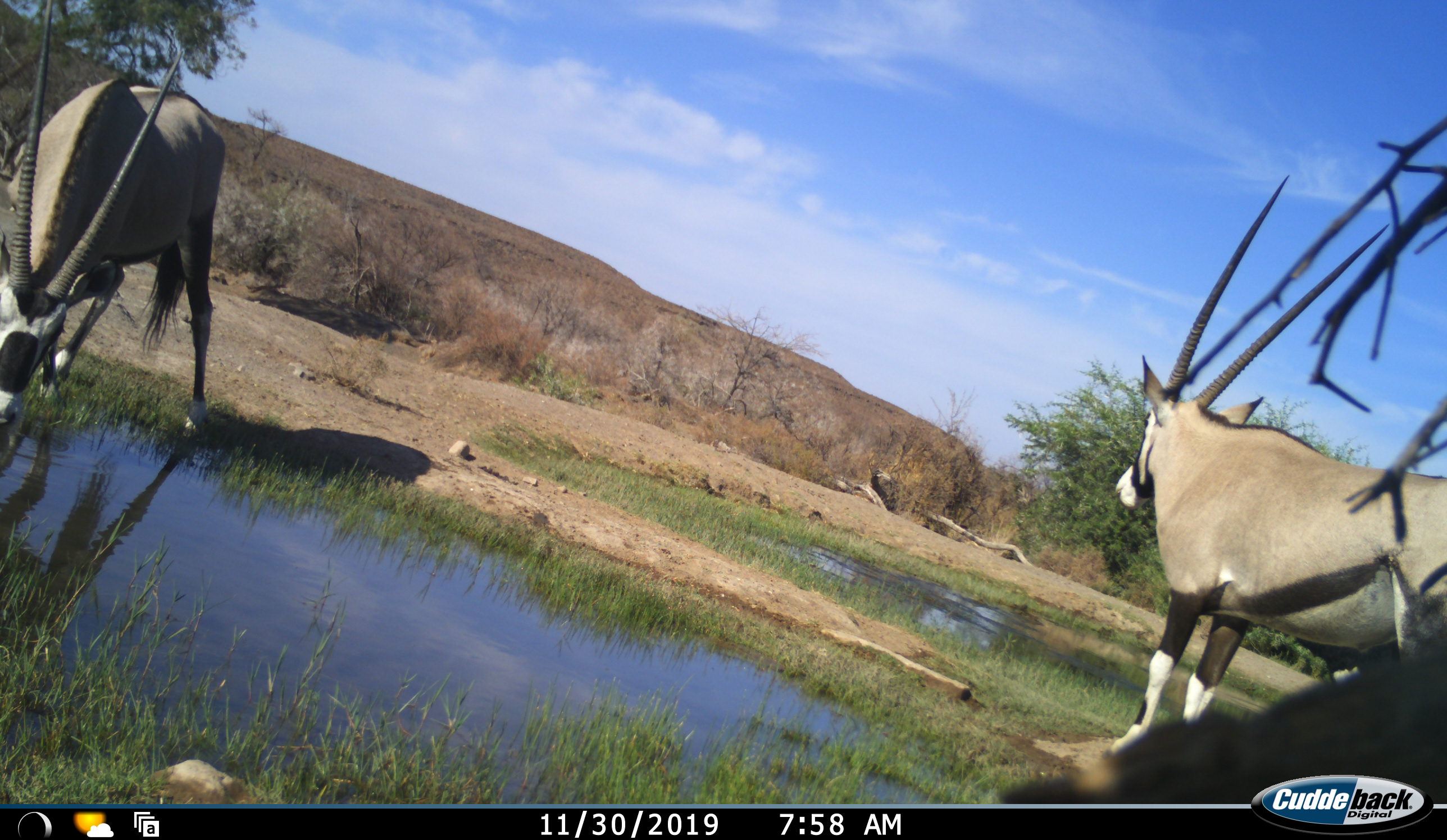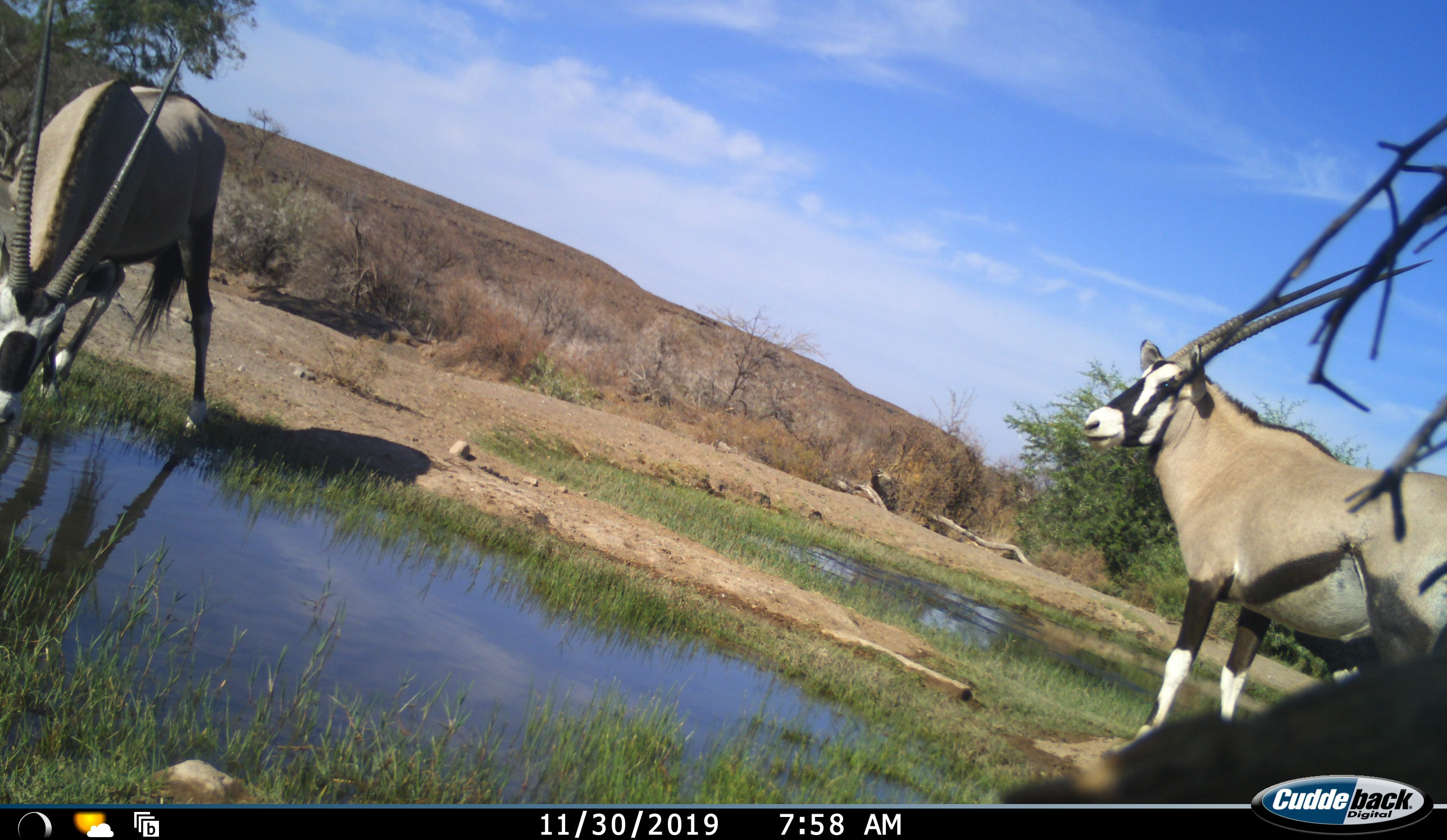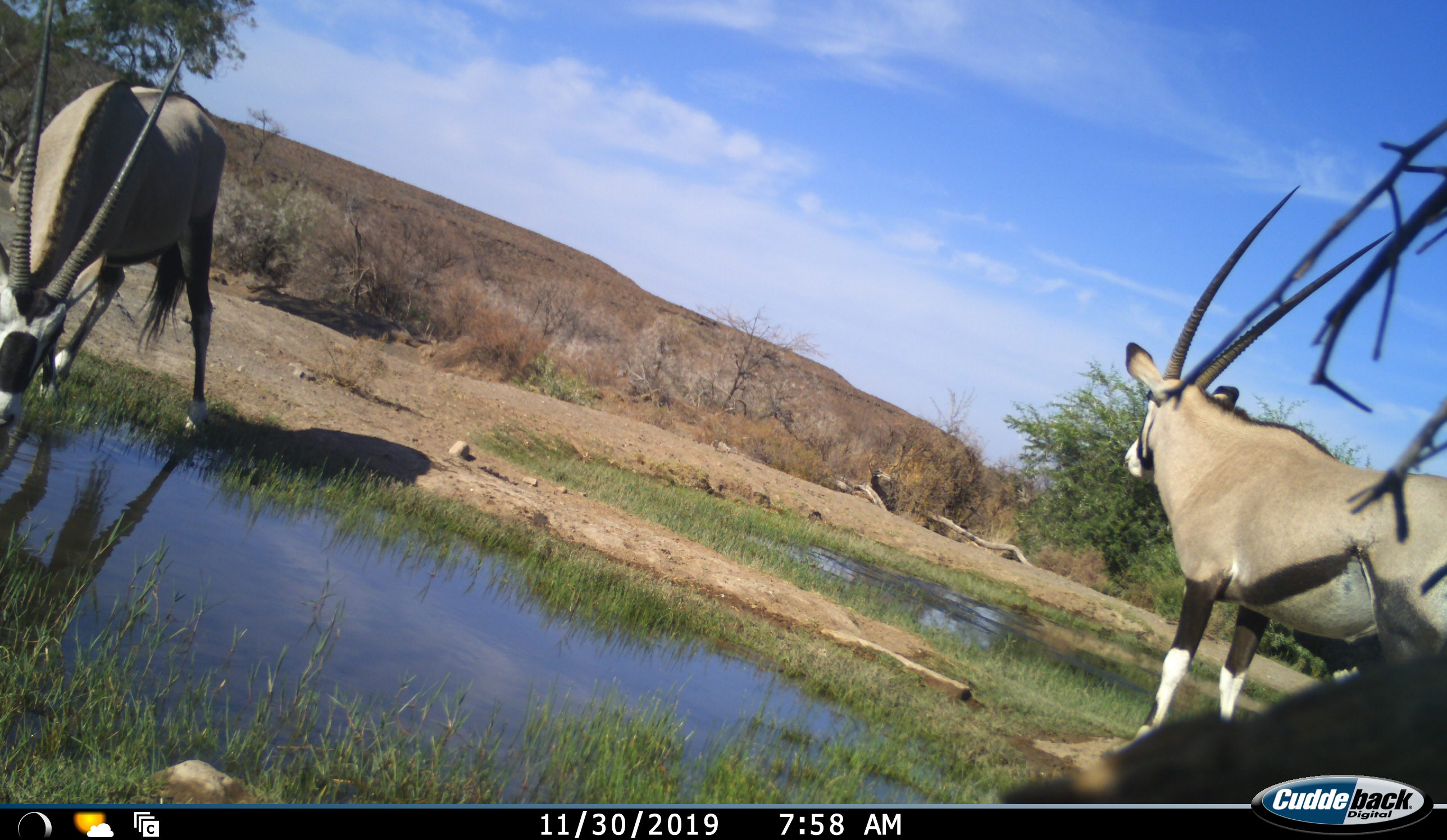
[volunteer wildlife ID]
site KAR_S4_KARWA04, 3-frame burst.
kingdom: Animalia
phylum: Chordata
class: Mammalia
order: Artiodactyla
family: Bovidae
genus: Oryx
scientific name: Oryx gazella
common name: gemsbok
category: oryx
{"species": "oryx (gemsbok) (Oryx gazella)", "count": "2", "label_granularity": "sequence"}